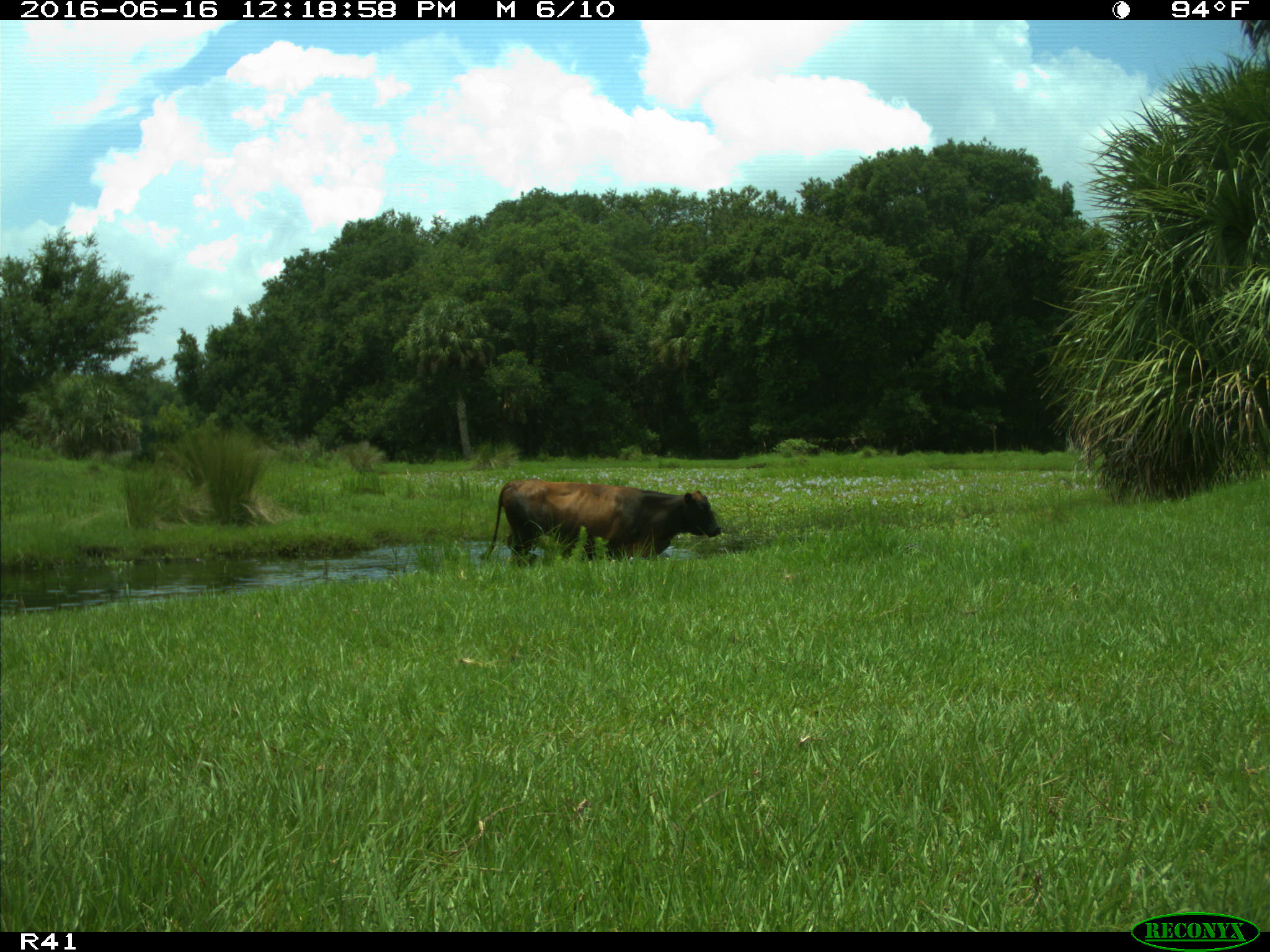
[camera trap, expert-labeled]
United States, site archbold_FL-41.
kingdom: Animalia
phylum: Chordata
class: Mammalia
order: Artiodactyla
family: Bovidae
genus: Bos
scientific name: Bos taurus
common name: domestic cow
Bos taurus (domestic cow).